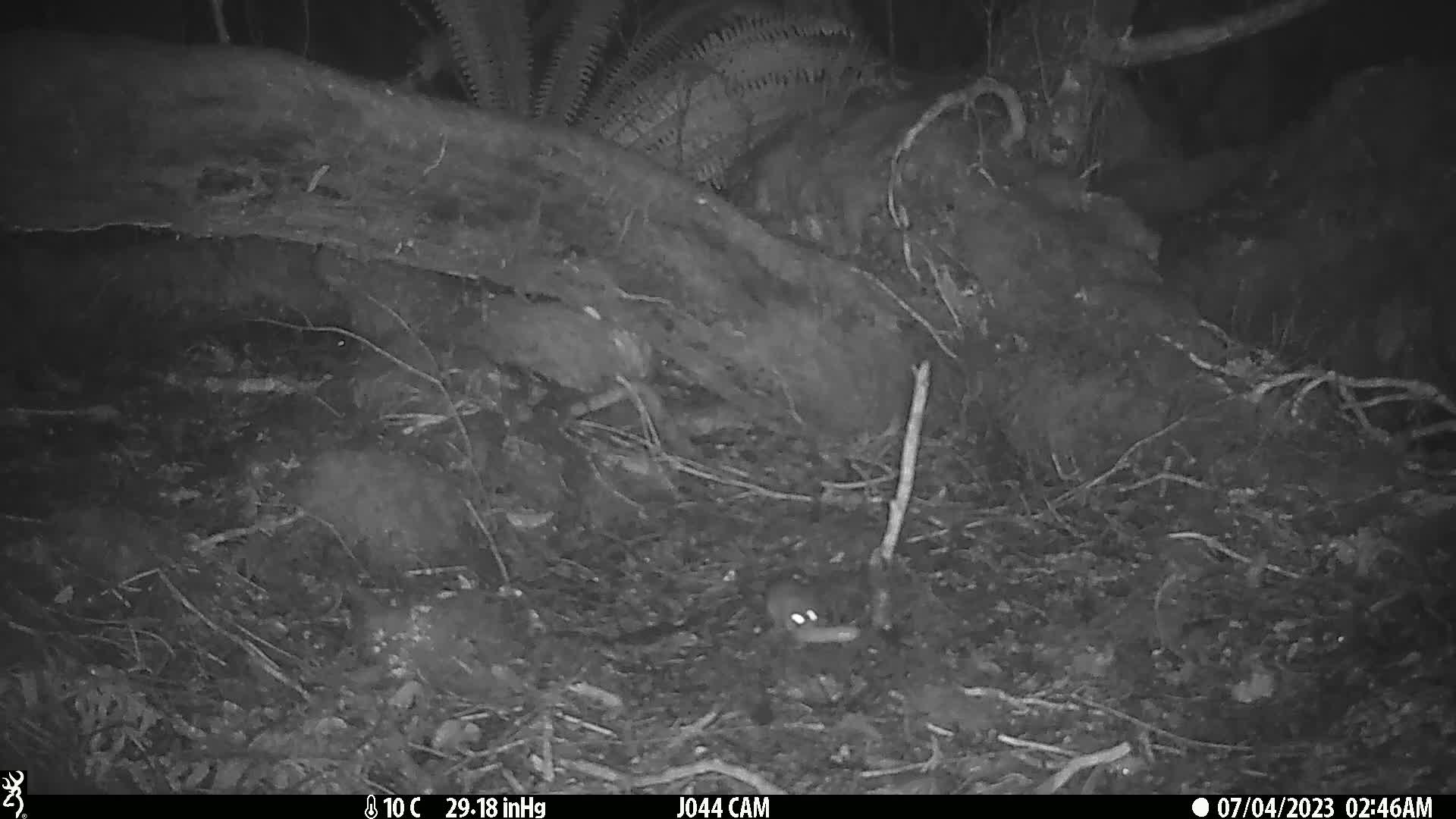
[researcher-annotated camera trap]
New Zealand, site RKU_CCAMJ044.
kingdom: Animalia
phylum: Chordata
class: Mammalia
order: Rodentia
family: Muridae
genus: Rattus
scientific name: Rattus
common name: rat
Rat (Rattus).